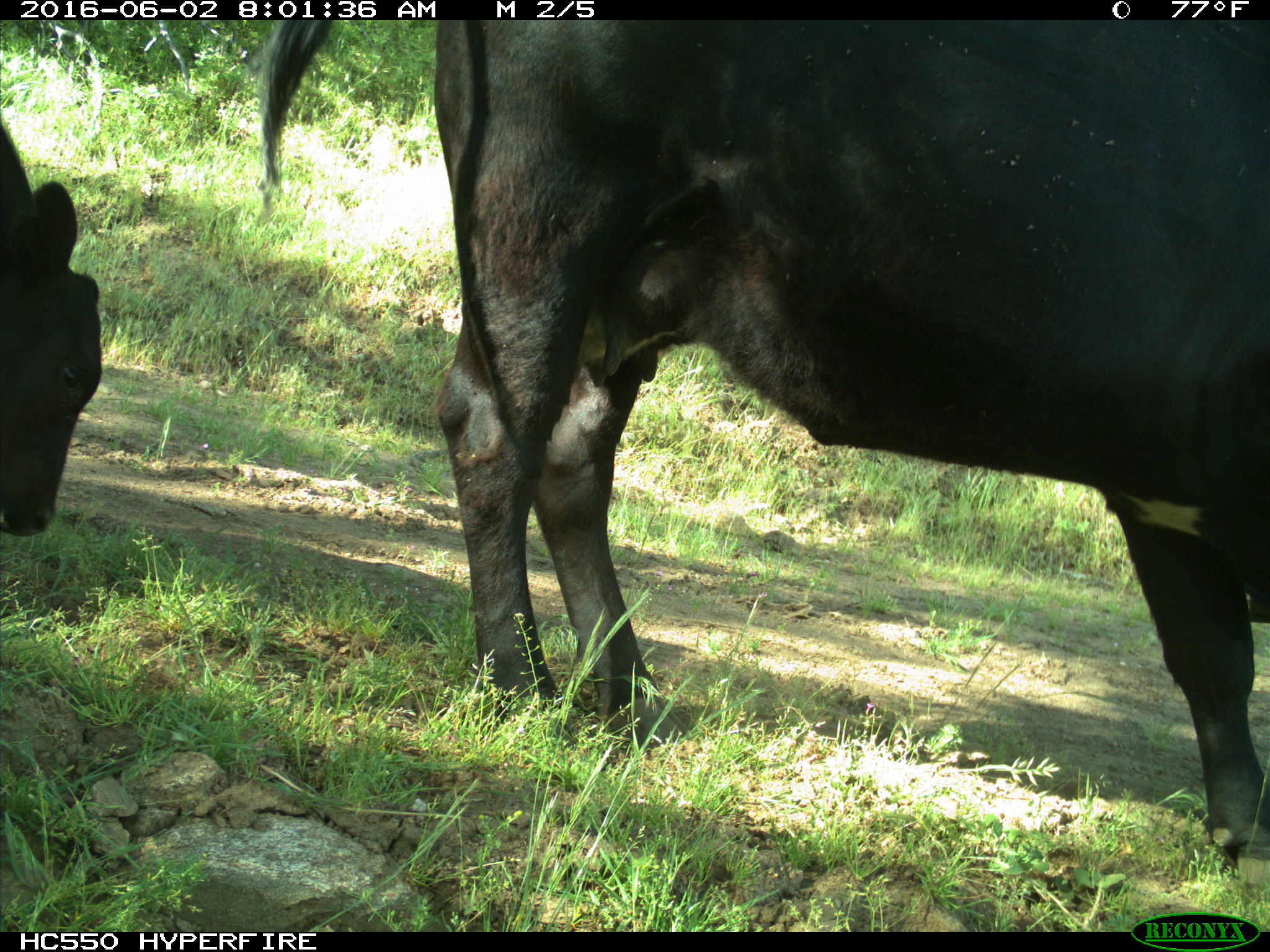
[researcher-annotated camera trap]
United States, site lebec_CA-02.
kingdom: Animalia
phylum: Chordata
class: Mammalia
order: Artiodactyla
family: Bovidae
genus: Bos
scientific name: Bos taurus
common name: domestic cow